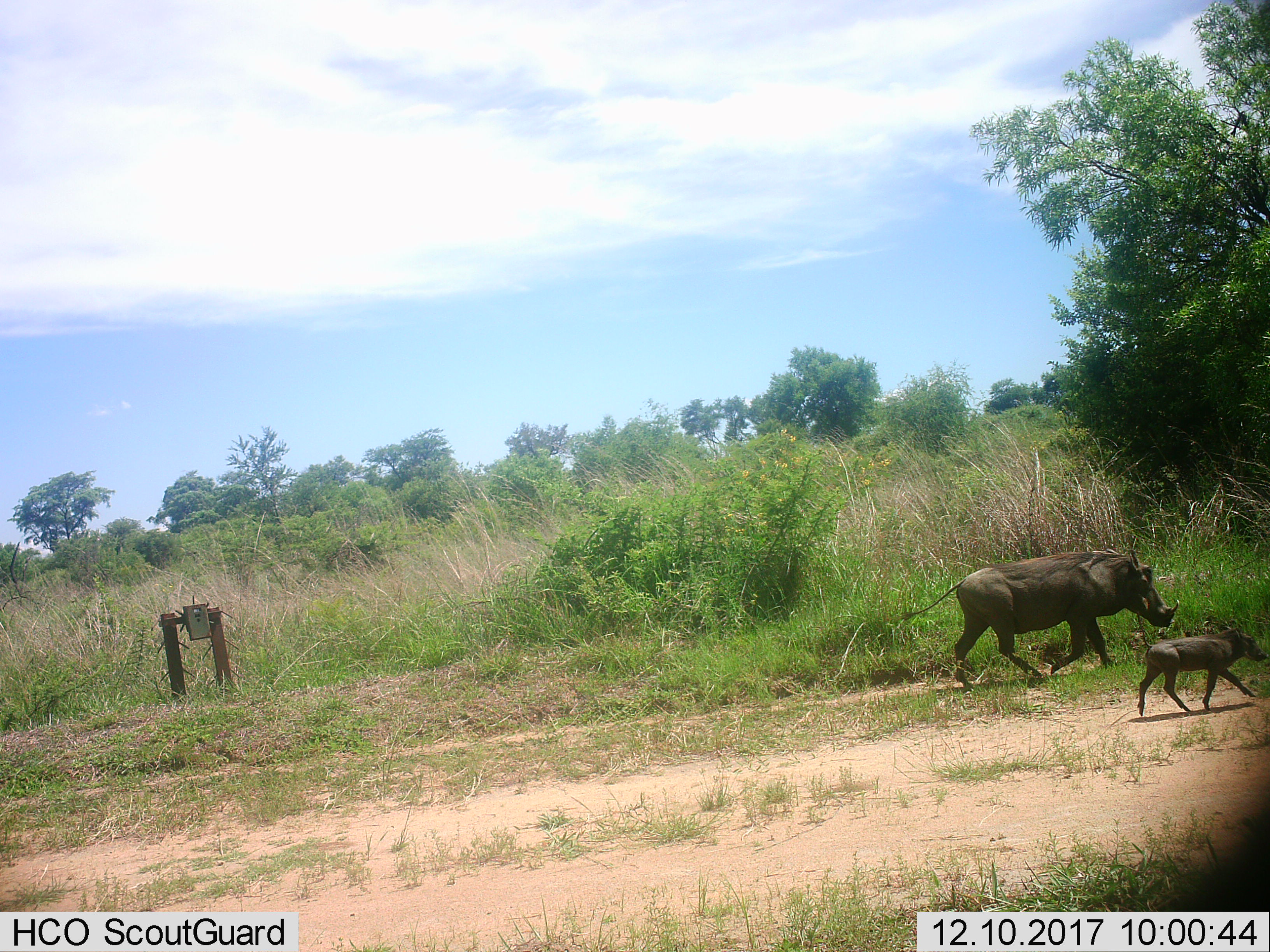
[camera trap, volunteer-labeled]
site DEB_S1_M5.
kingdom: Animalia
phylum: Chordata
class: Mammalia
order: Artiodactyla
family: Suidae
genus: Phacochoerus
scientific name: Phacochoerus africanus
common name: warthog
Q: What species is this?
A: Warthog (Phacochoerus africanus).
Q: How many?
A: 2.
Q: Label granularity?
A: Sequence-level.